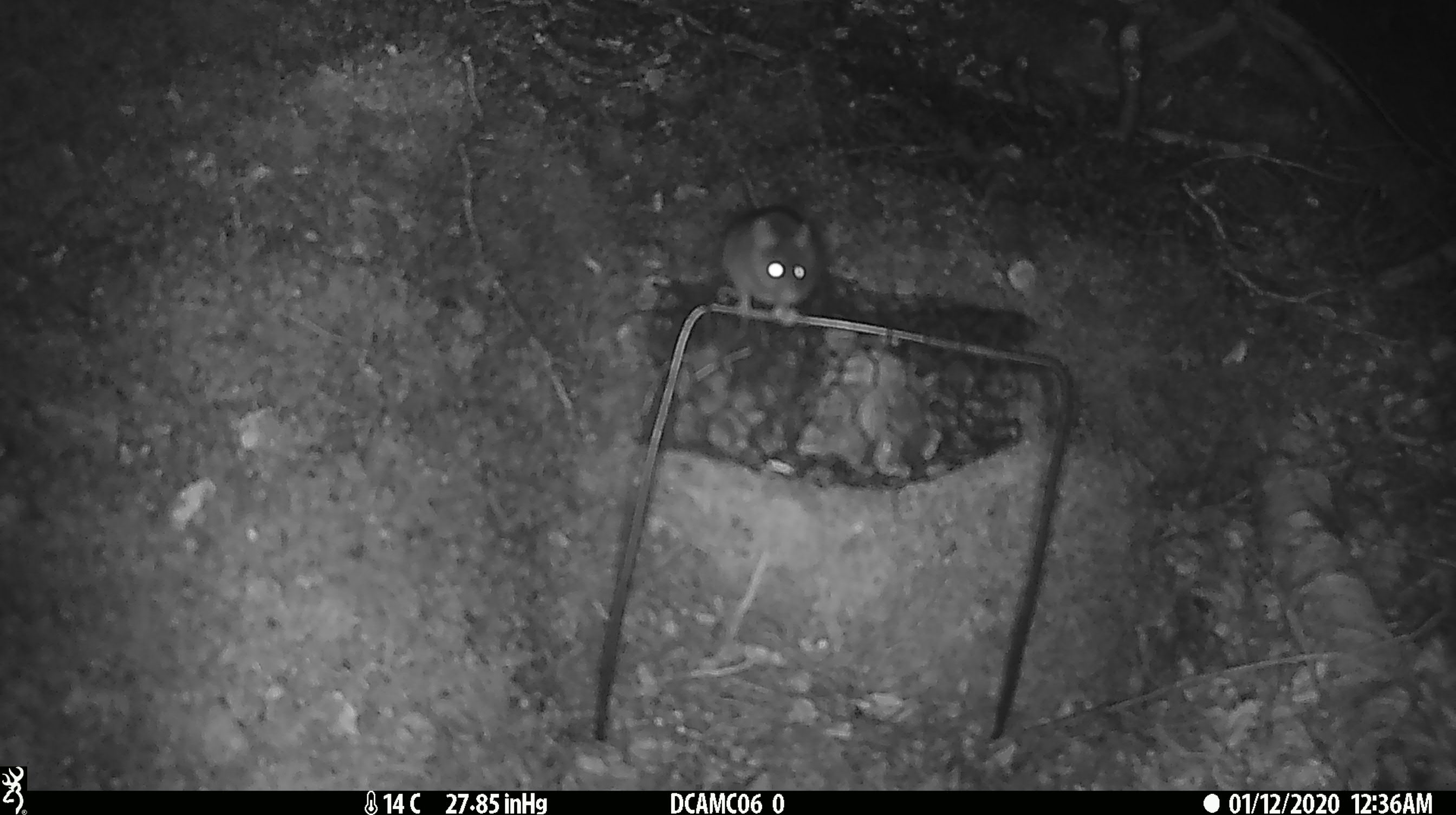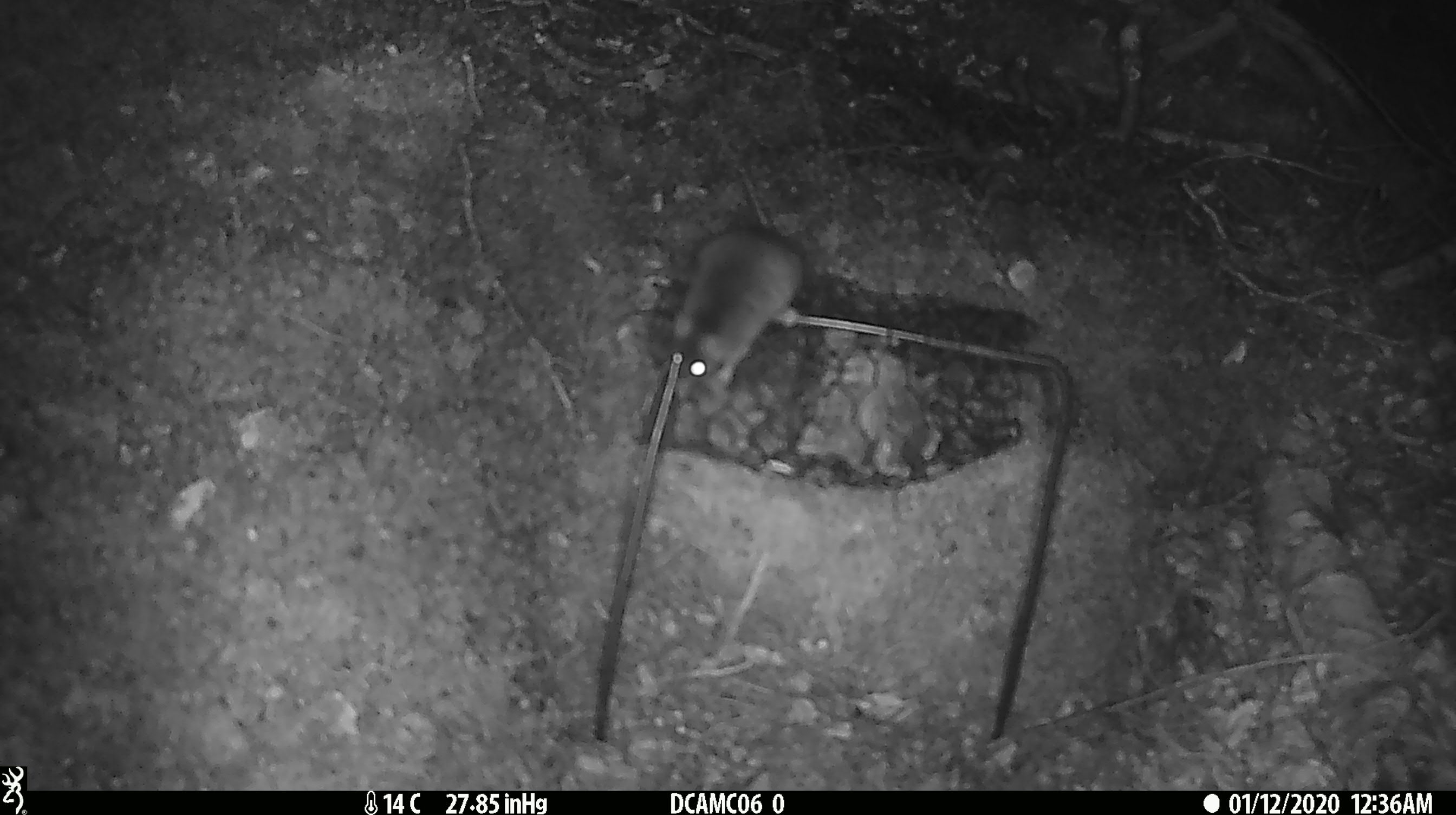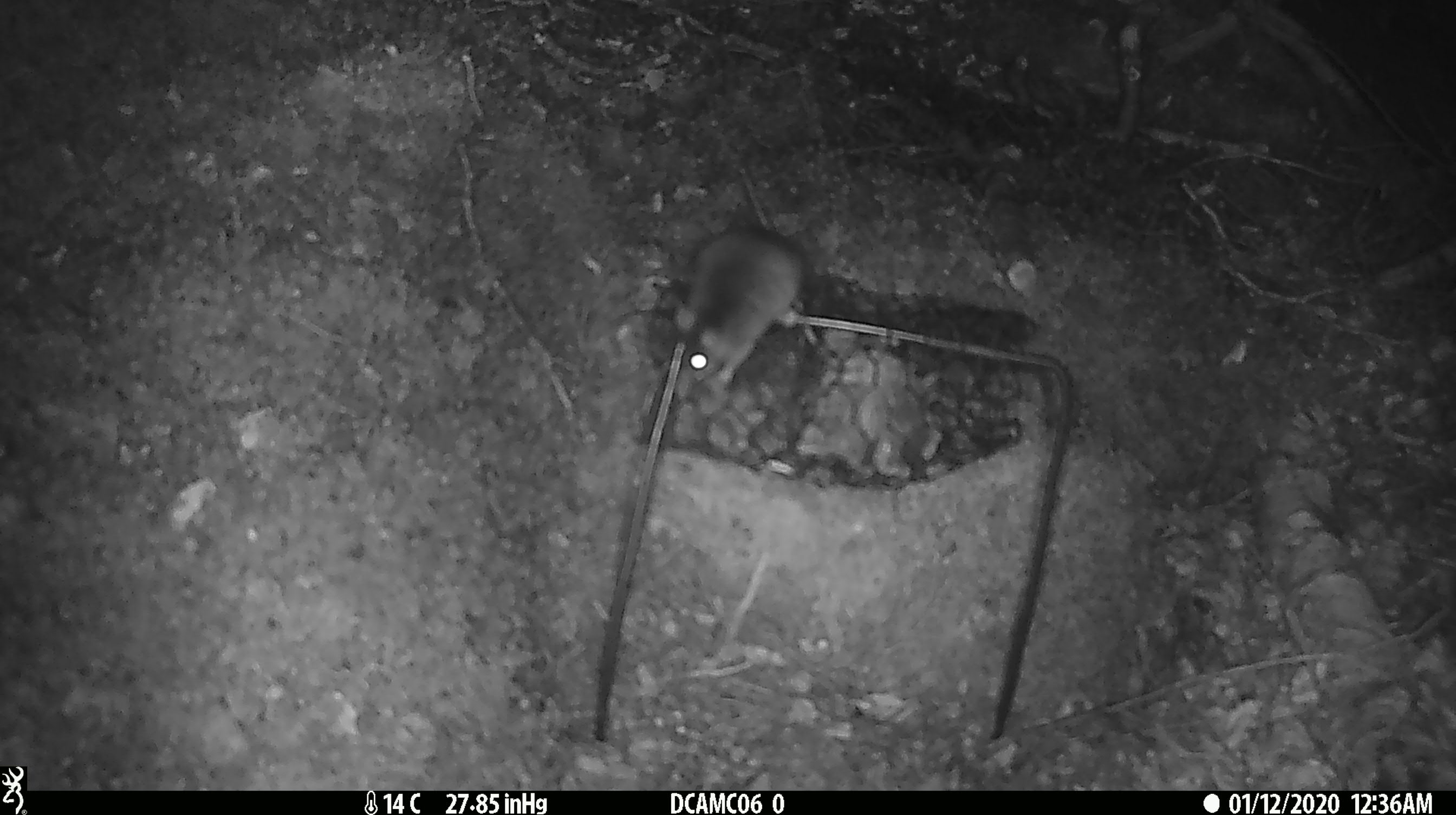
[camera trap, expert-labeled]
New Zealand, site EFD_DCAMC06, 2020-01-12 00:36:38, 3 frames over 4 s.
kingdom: Animalia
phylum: Chordata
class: Mammalia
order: Rodentia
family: Muridae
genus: Mus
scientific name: Mus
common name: mouse